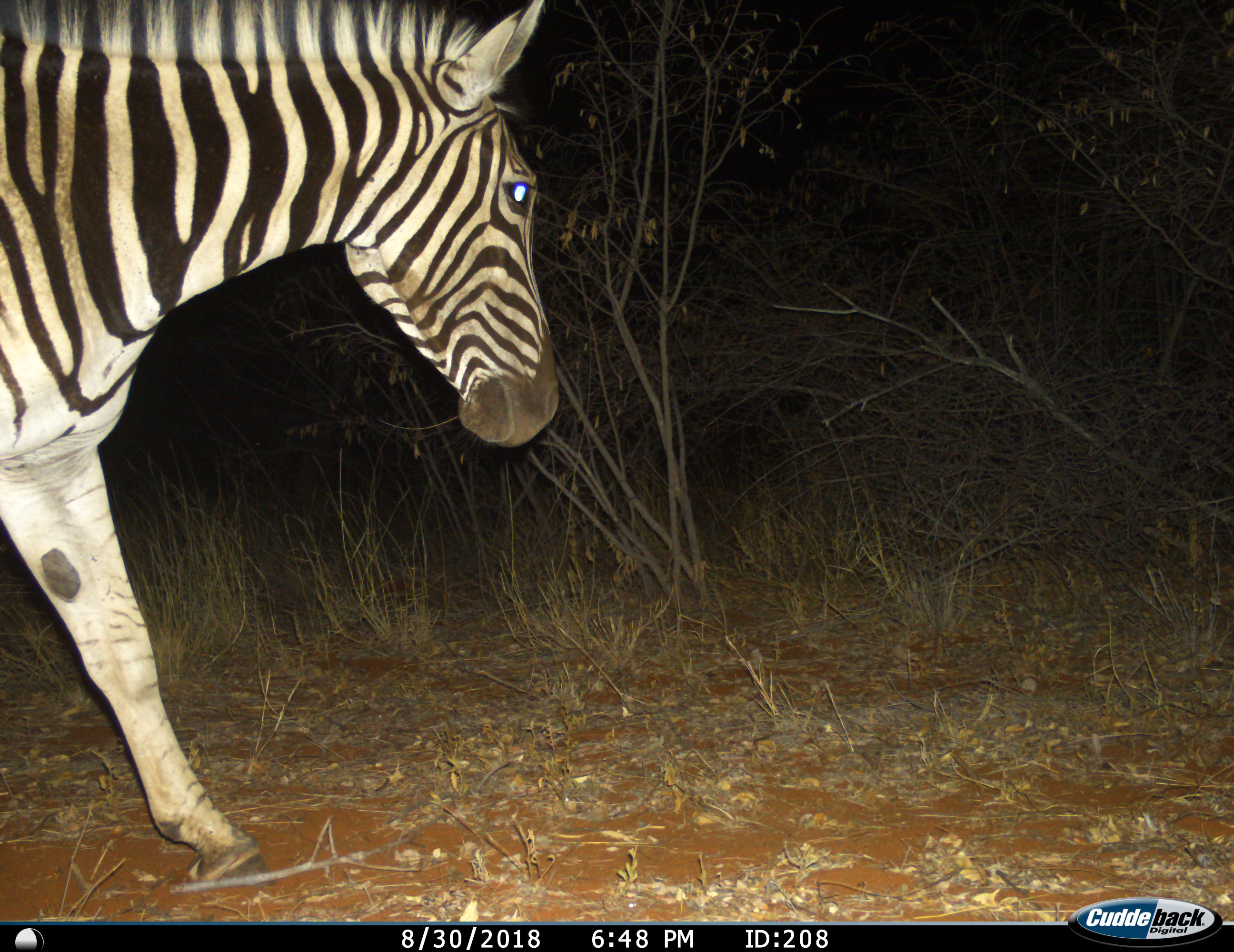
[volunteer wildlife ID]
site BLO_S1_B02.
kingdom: Animalia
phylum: Chordata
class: Mammalia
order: Perissodactyla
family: Equidae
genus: Equus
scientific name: Equus quagga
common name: plains zebra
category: zebraplains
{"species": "zebraplains (plains zebra) (Equus quagga)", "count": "1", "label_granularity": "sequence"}